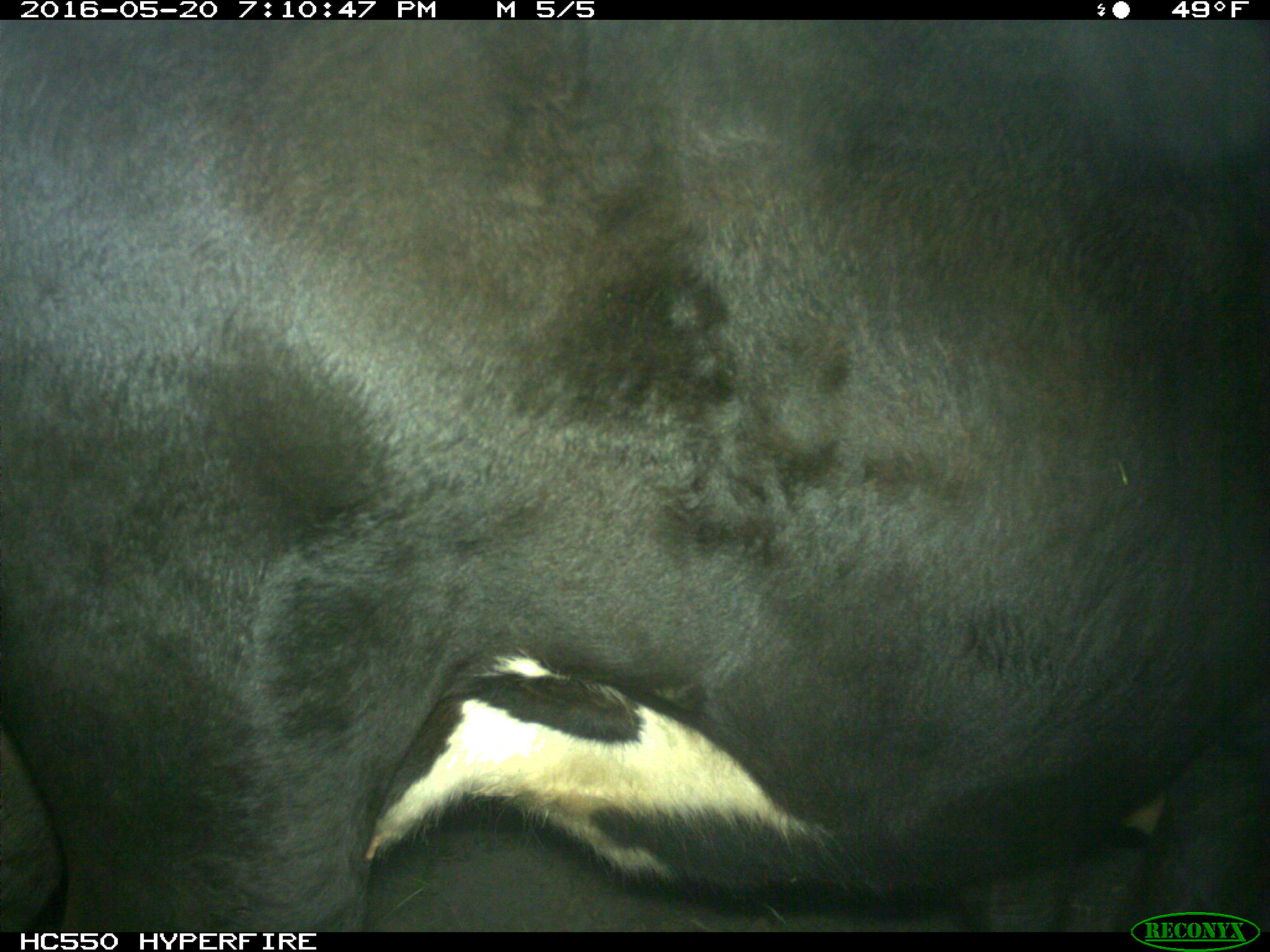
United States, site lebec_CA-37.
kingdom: Animalia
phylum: Chordata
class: Mammalia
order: Artiodactyla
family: Bovidae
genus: Bos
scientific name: Bos taurus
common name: domestic cow